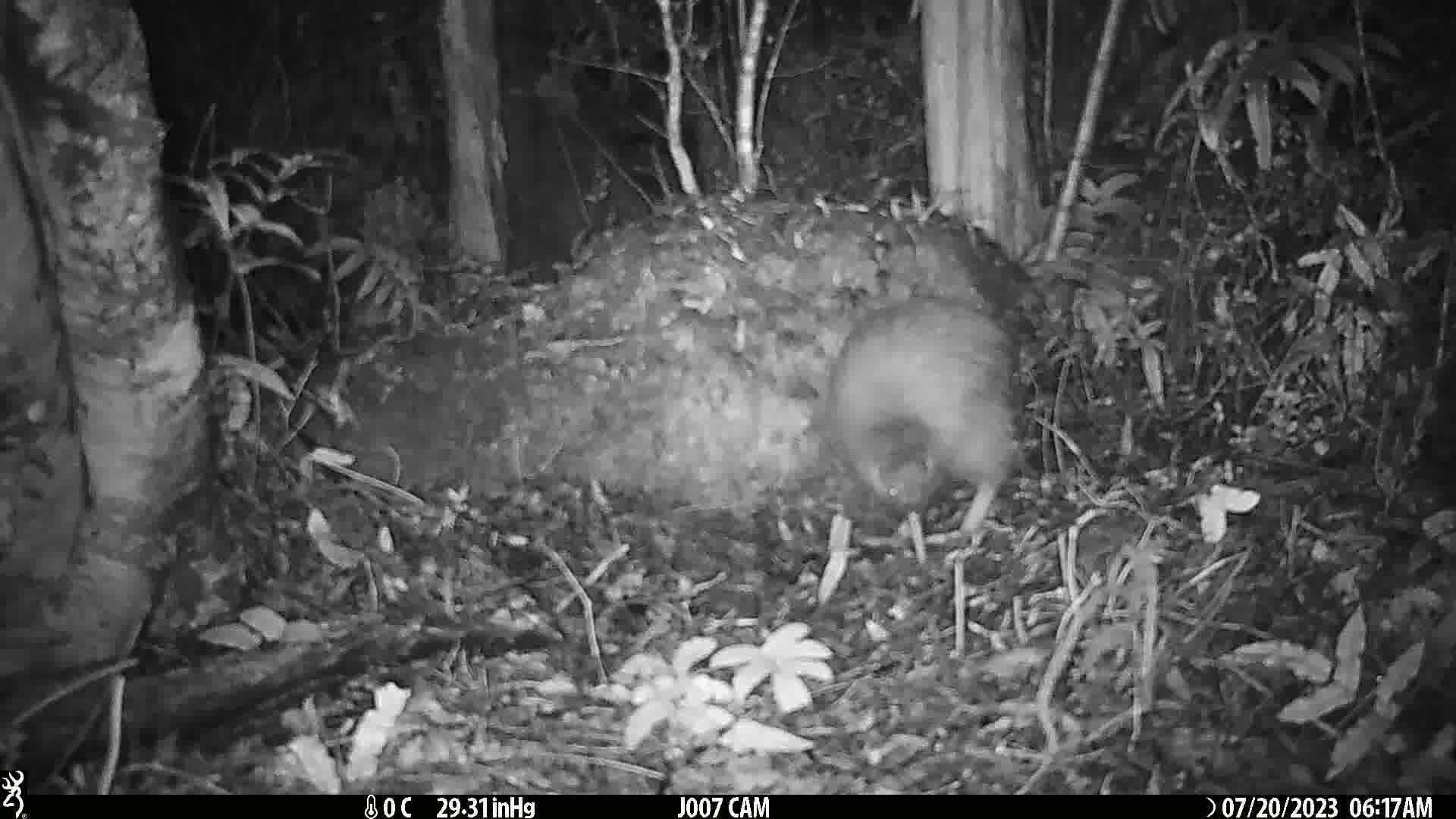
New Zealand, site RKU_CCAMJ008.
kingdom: Animalia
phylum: Chordata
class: Aves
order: Apterygiformes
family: Apterygidae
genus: Apteryx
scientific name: Apteryx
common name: kiwi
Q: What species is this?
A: Kiwi (Apteryx).